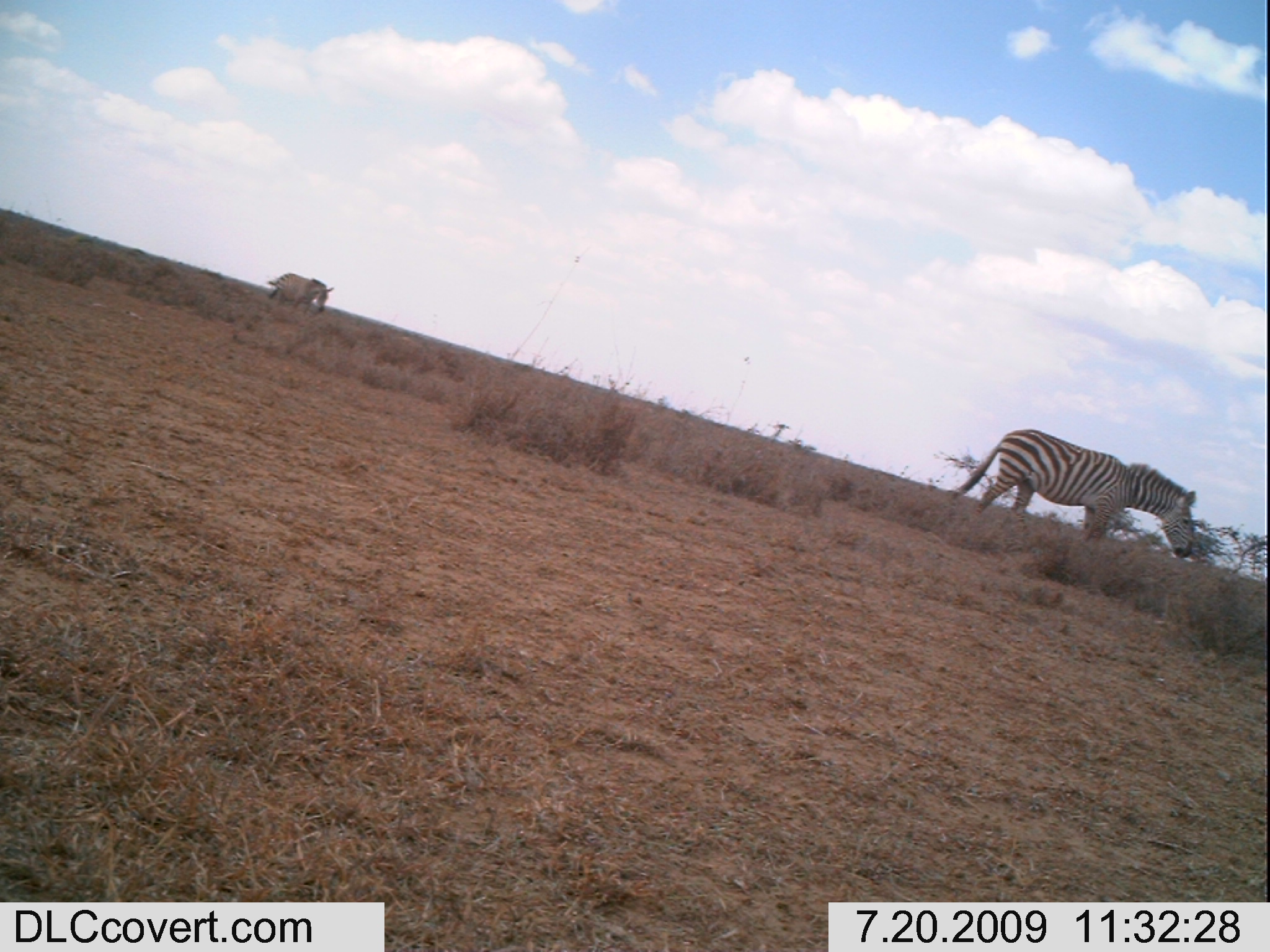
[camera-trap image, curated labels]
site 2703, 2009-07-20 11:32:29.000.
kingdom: Animalia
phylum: Chordata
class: Mammalia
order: Perissodactyla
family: Equidae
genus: Equus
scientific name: Equus quagga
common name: plains zebra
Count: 2.